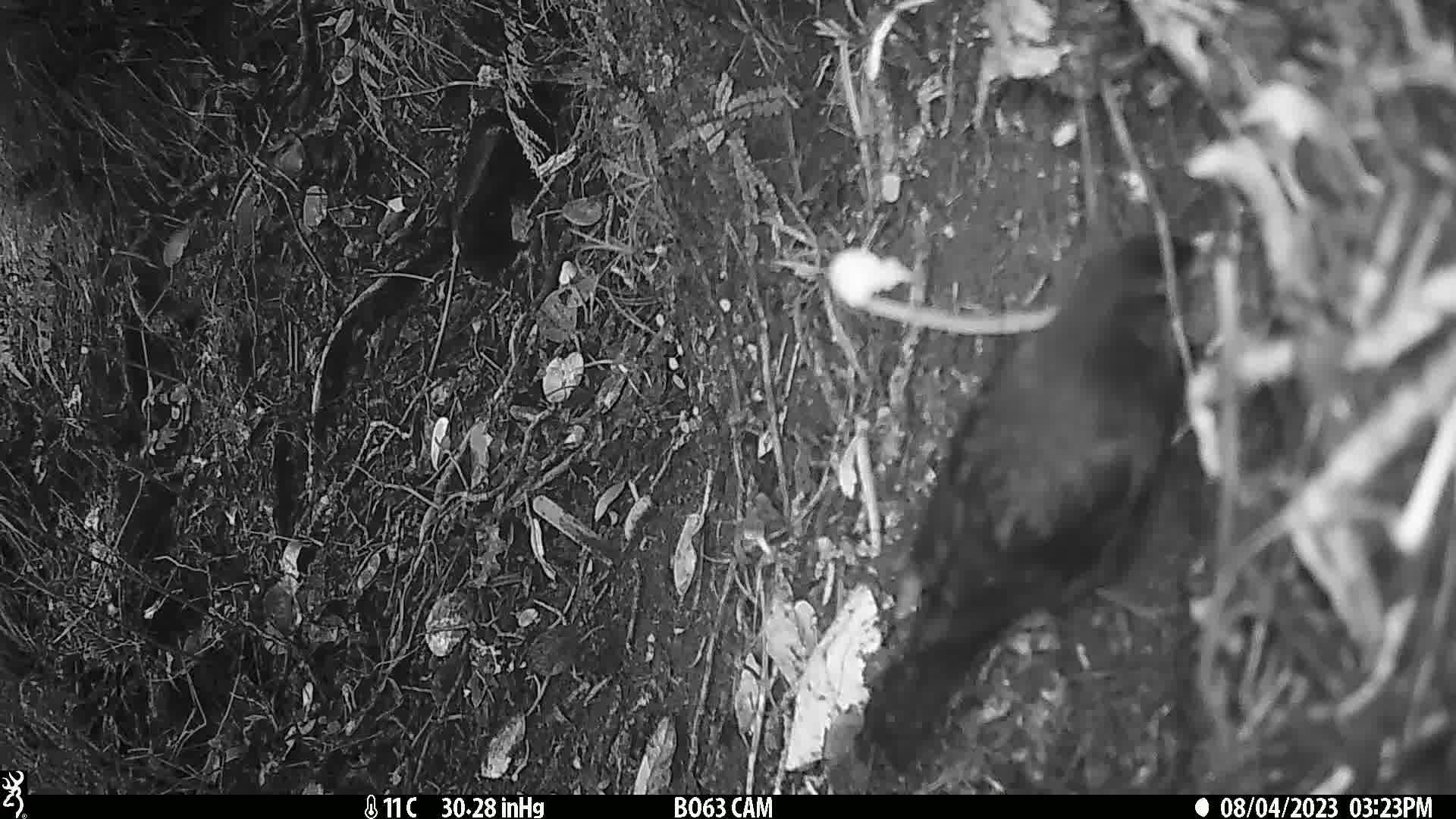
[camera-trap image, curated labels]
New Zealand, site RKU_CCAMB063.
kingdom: Animalia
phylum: Chordata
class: Aves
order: Passeriformes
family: Turdidae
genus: Turdus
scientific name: Turdus merula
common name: eurasian blackbird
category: blackbird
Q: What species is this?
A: Blackbird (eurasian blackbird) (Turdus merula).